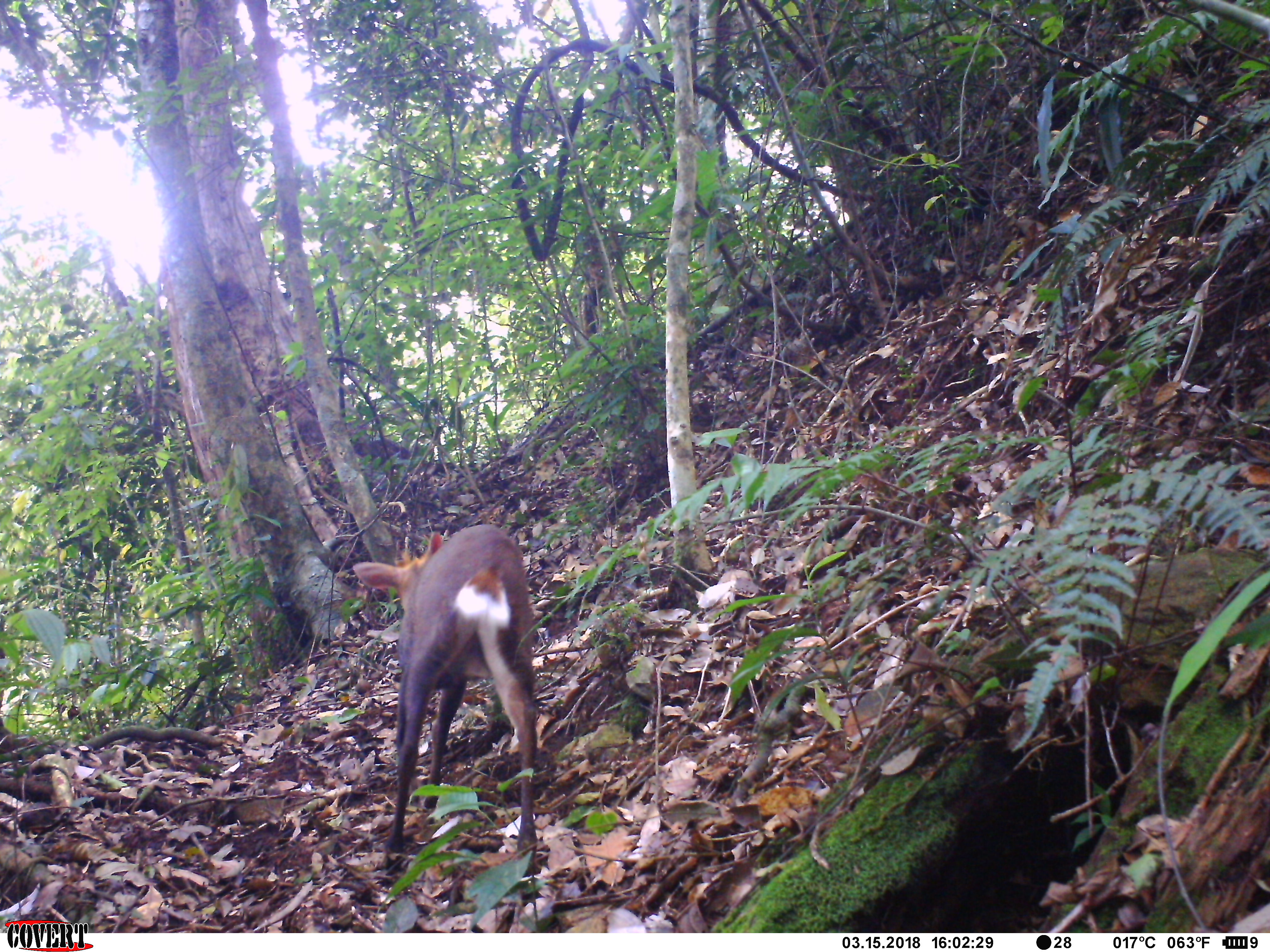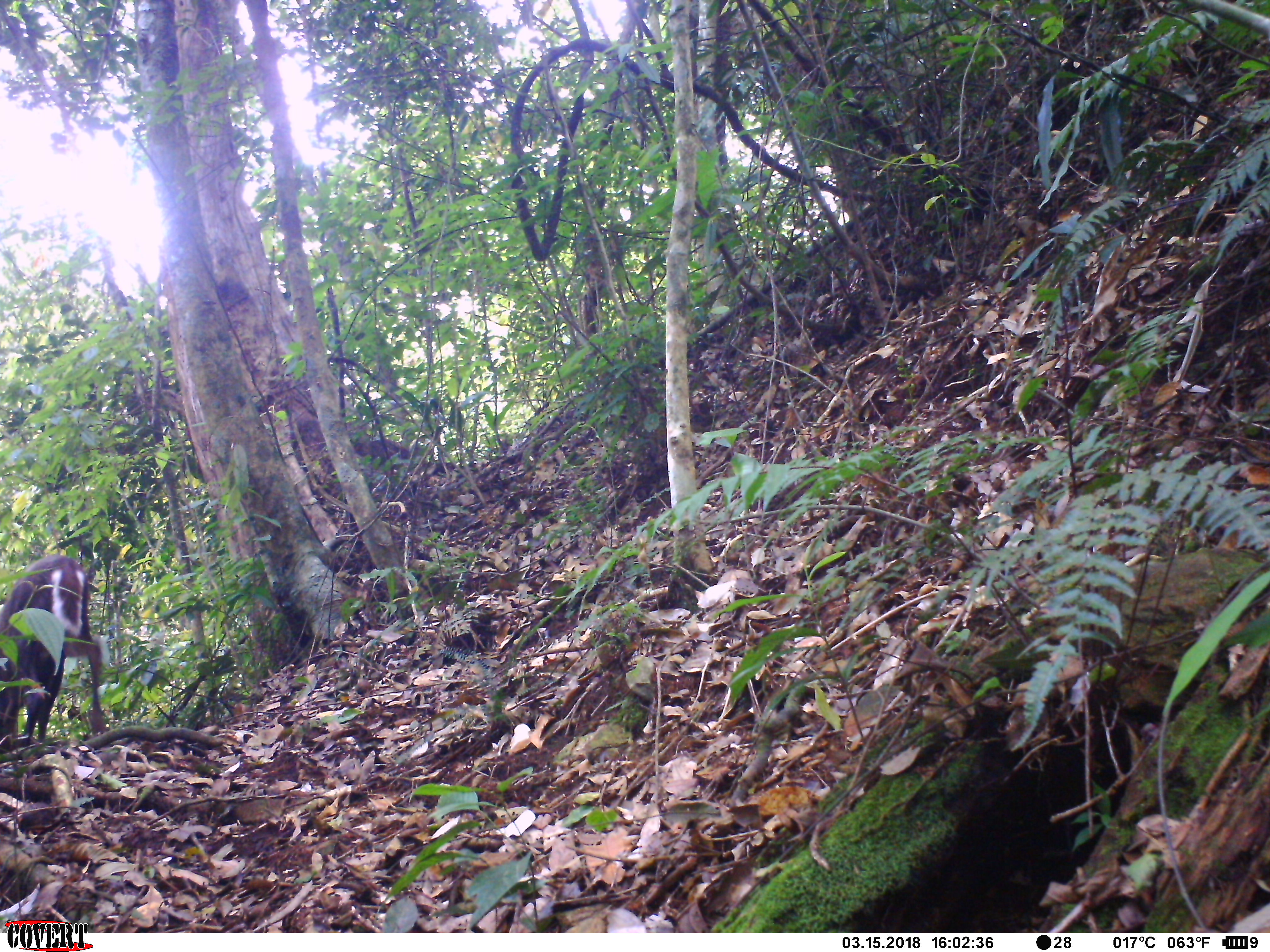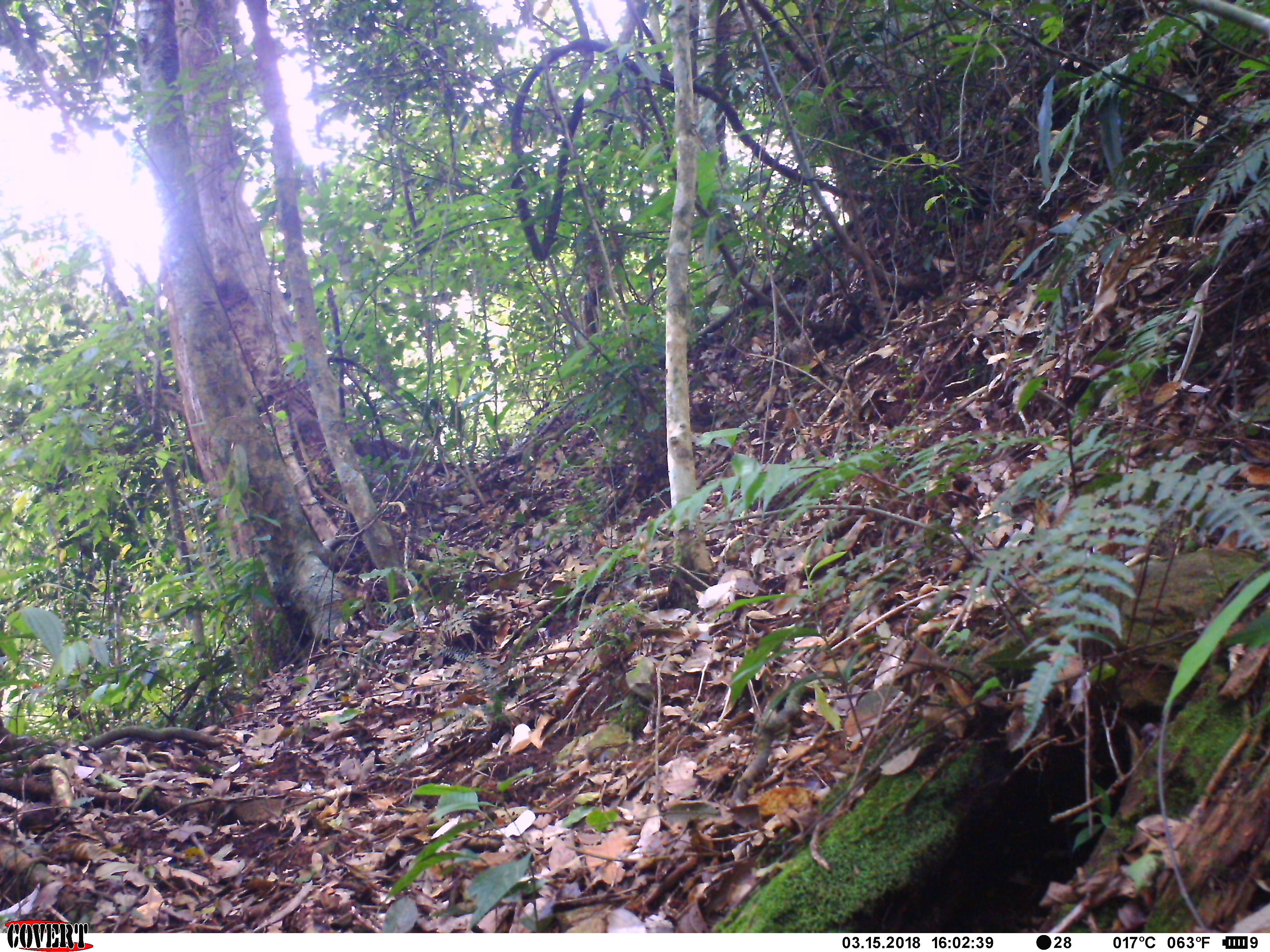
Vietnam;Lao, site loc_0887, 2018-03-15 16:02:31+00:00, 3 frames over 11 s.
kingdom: Animalia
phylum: Chordata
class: Mammalia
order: Artiodactyla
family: Cervidae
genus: Muntiacus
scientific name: Muntiacus rooseveltorum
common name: roosevelt's muntjac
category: roosevelts muntjac group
Roosevelts muntjac group (roosevelt's muntjac) (Muntiacus rooseveltorum). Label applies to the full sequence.